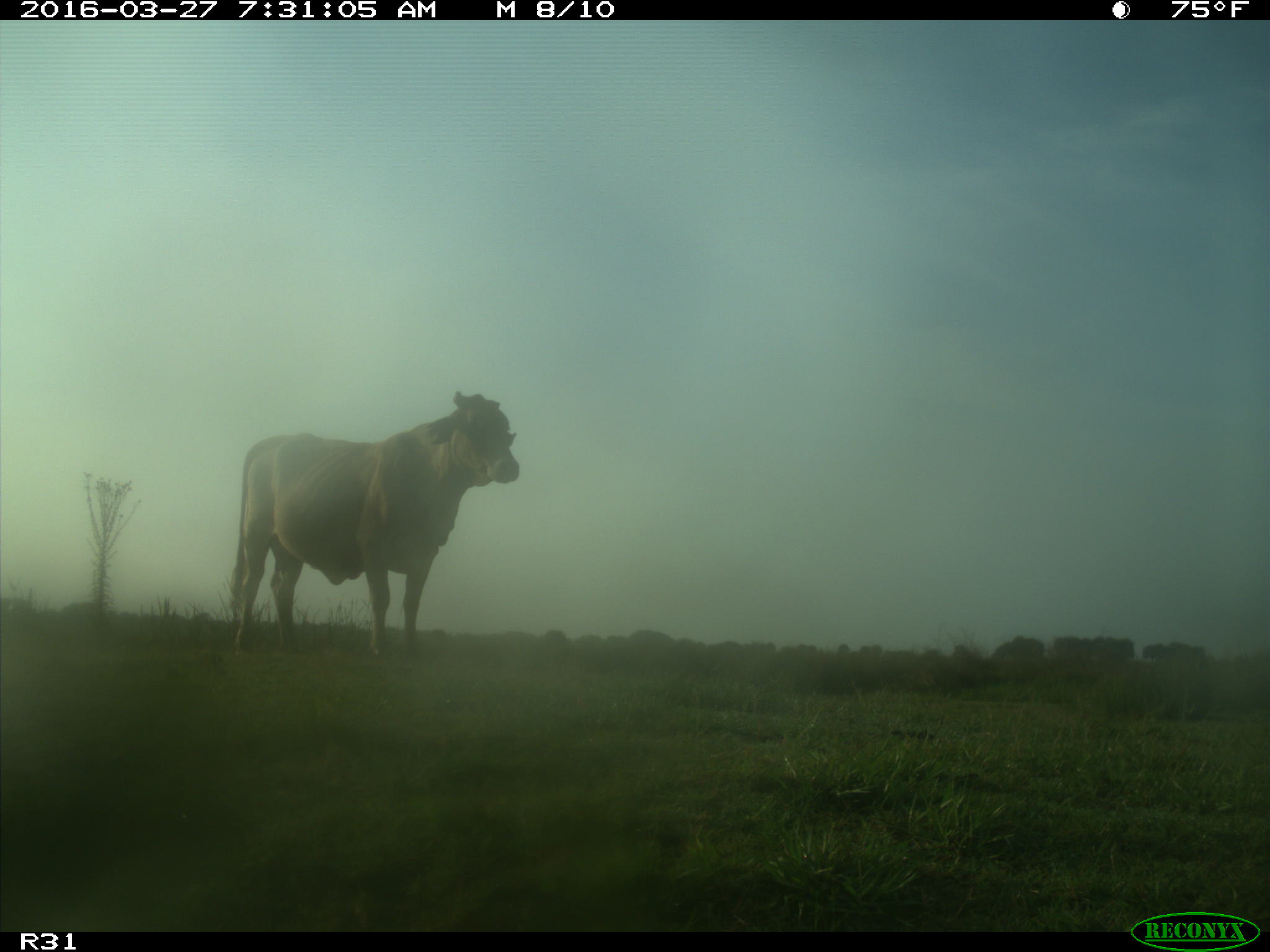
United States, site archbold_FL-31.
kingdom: Animalia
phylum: Chordata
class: Mammalia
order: Artiodactyla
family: Bovidae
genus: Bos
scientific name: Bos taurus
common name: domestic cow